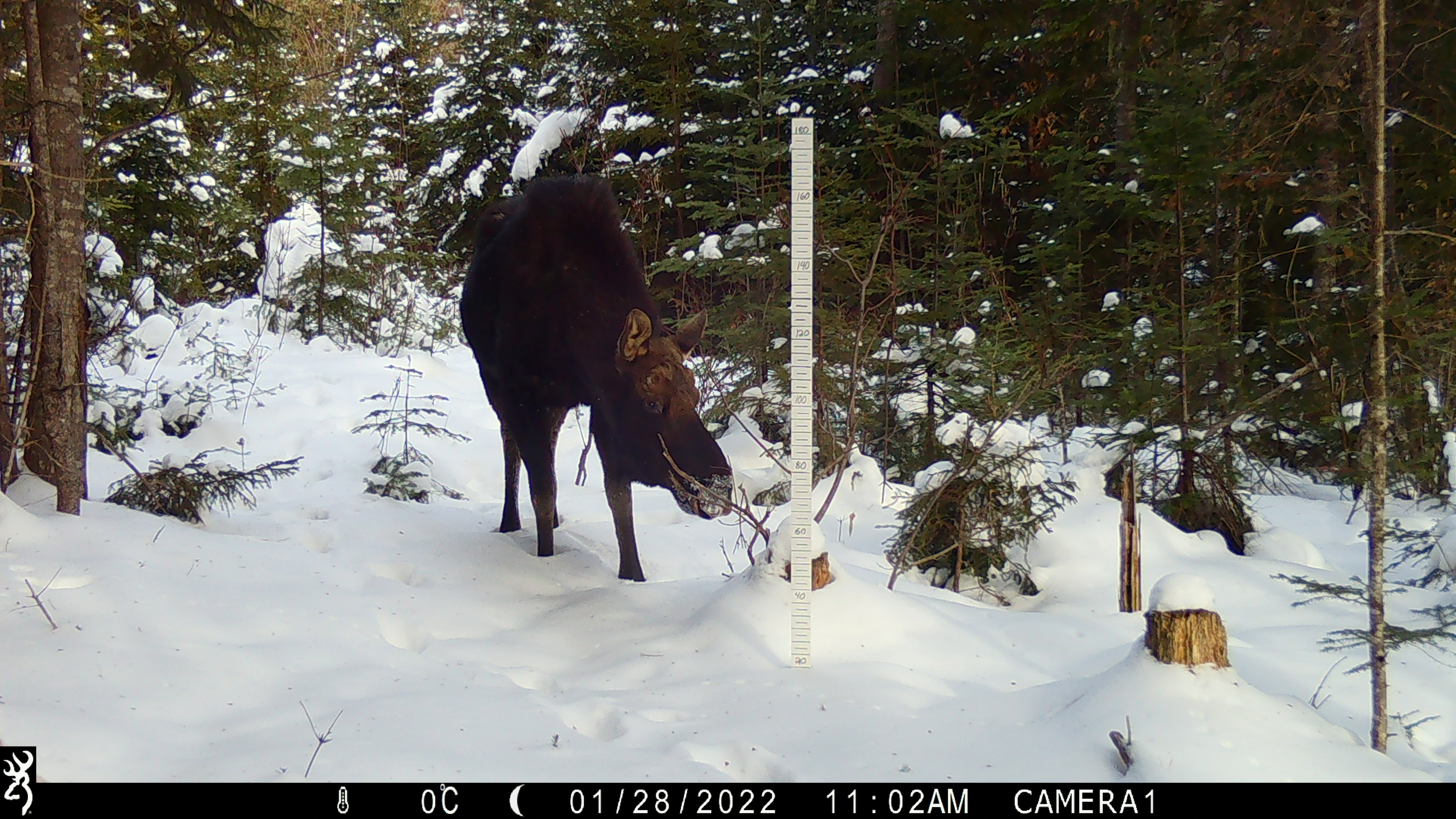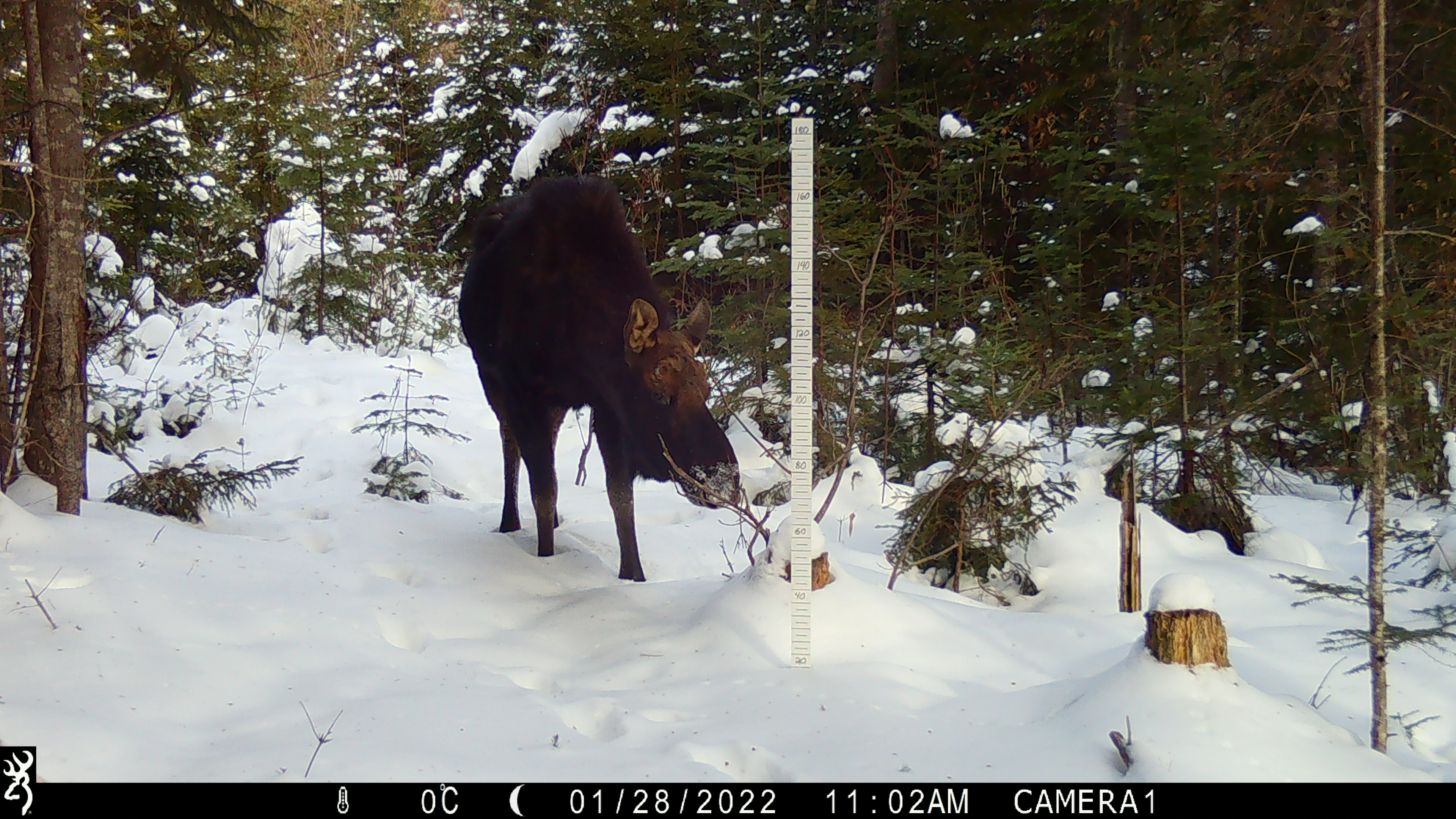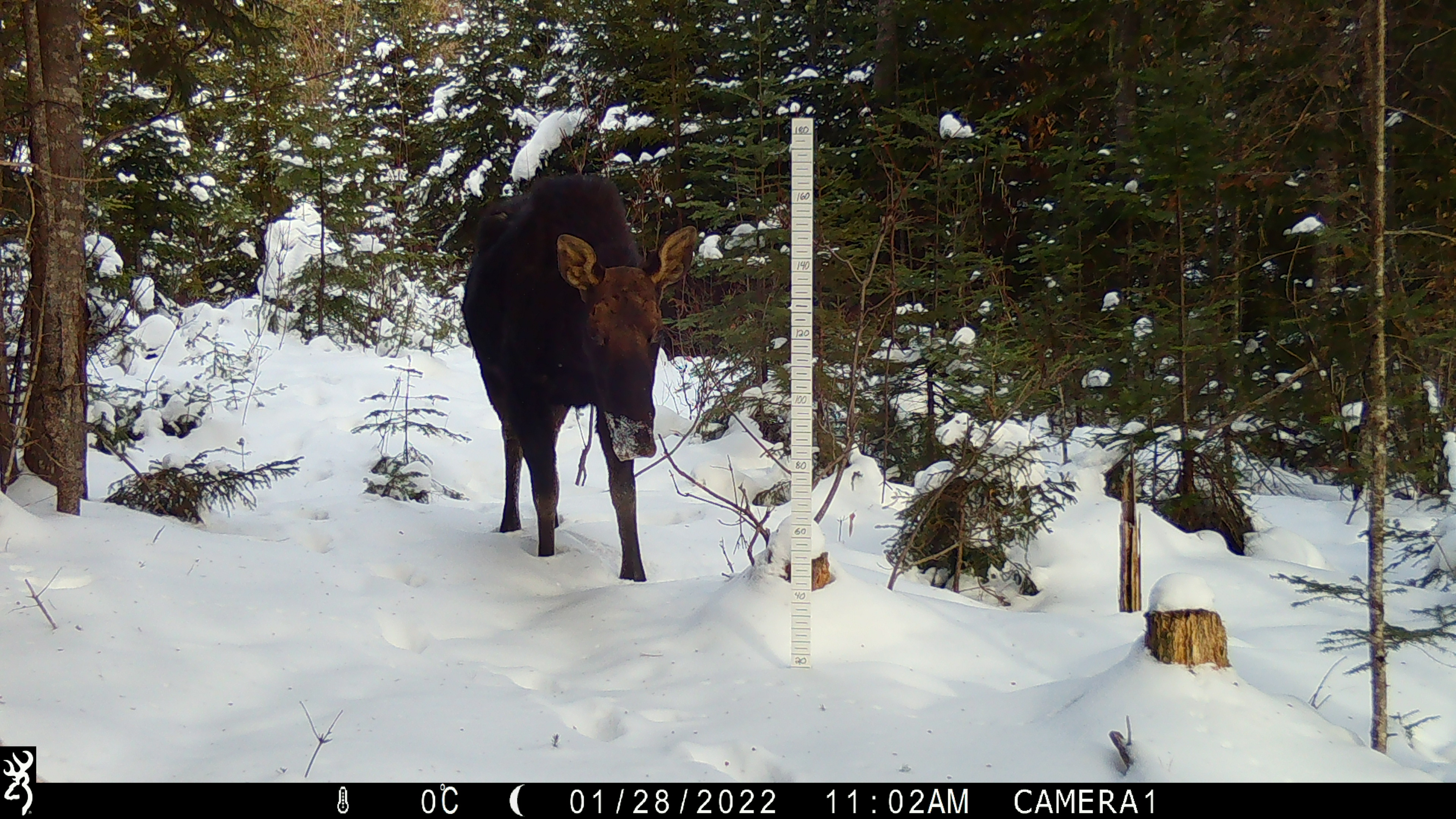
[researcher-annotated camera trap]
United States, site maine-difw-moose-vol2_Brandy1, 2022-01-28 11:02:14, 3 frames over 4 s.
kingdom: Animalia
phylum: Chordata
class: Mammalia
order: Artiodactyla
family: Cervidae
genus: Alces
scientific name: Alces alces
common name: moose